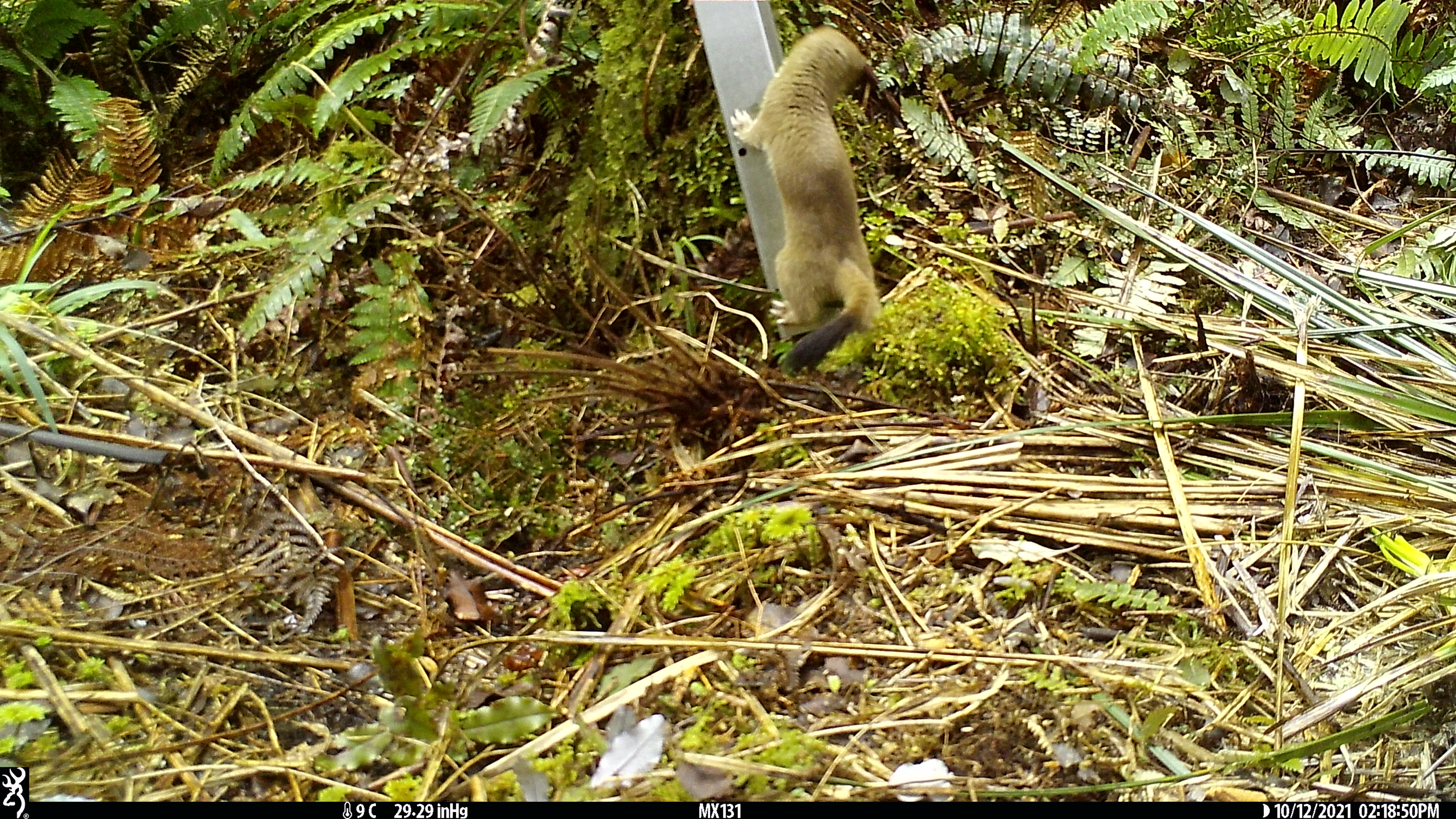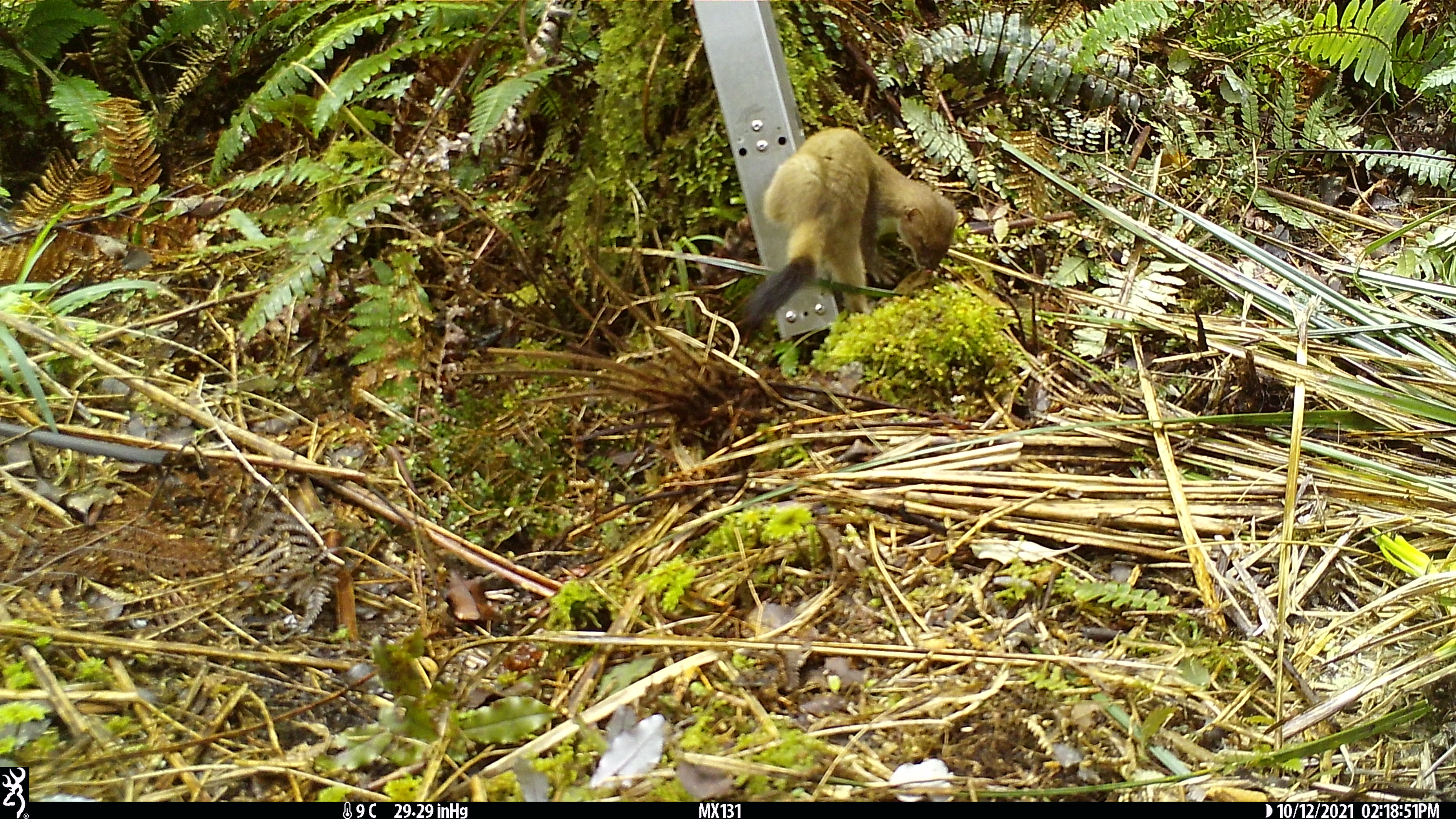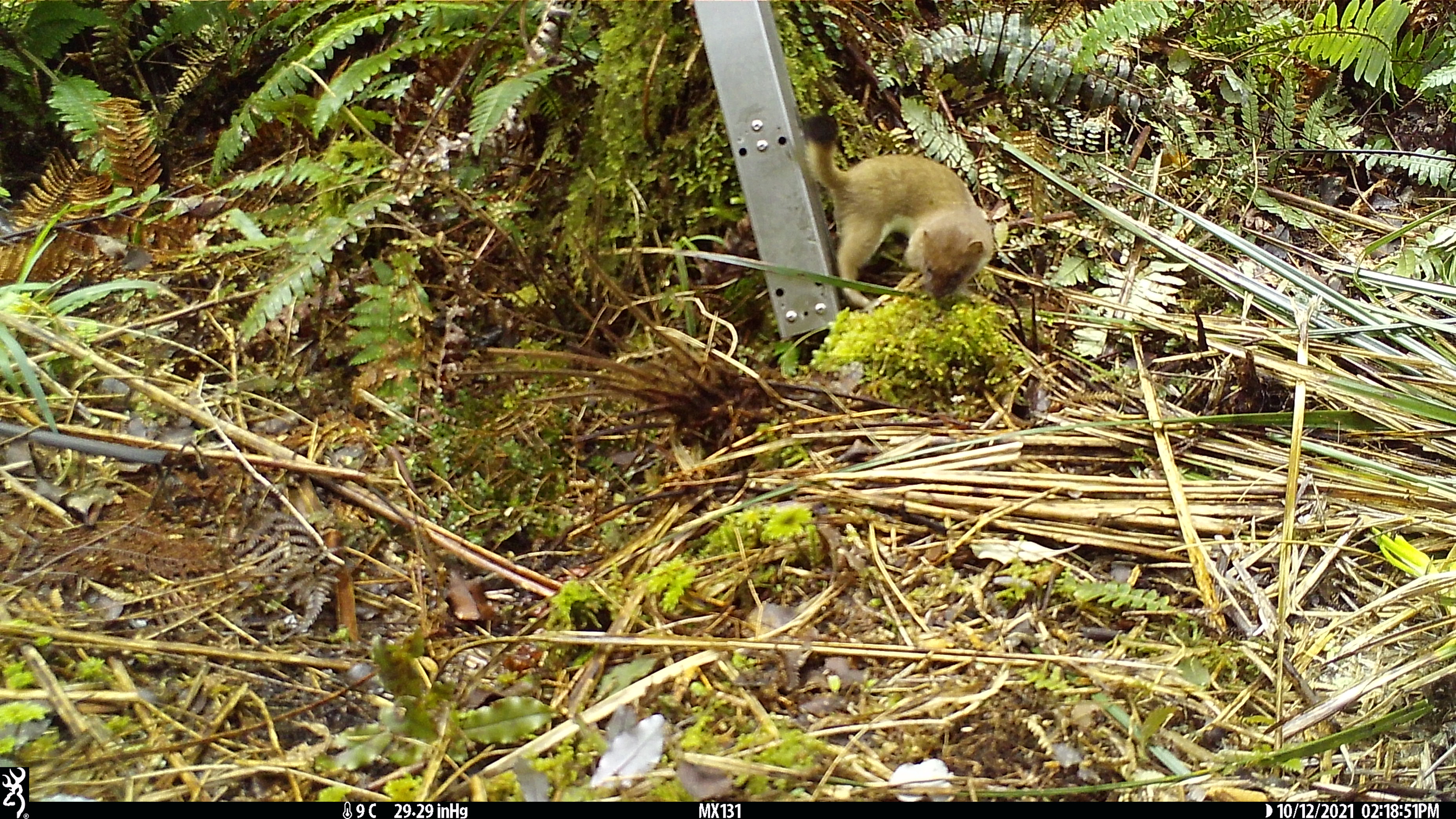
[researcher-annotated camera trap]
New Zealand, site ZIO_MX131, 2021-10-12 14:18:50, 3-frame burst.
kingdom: Animalia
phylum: Chordata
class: Mammalia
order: Carnivora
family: Mustelidae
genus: Mustela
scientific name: Mustela erminea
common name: stoat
Stoat (Mustela erminea).